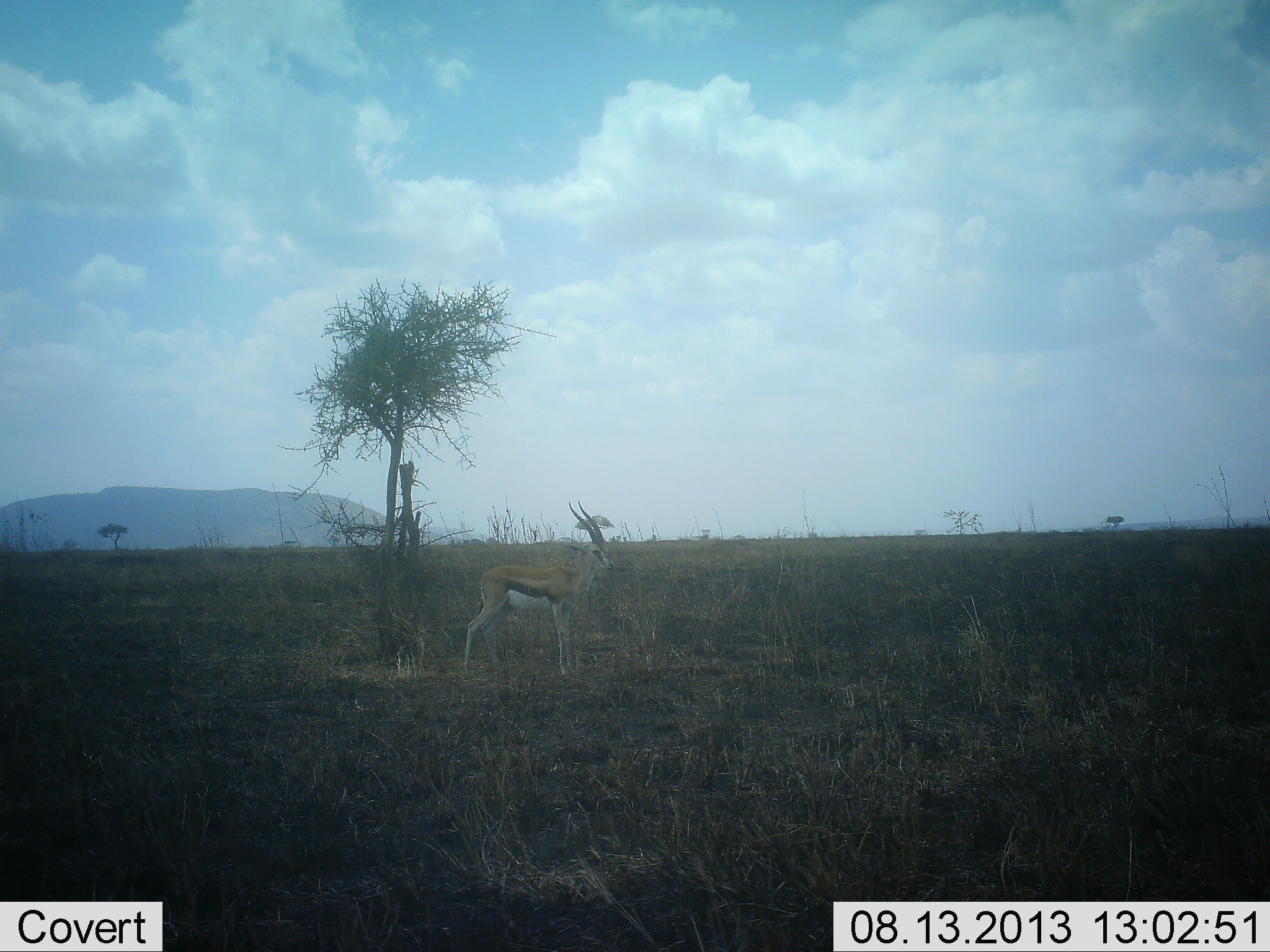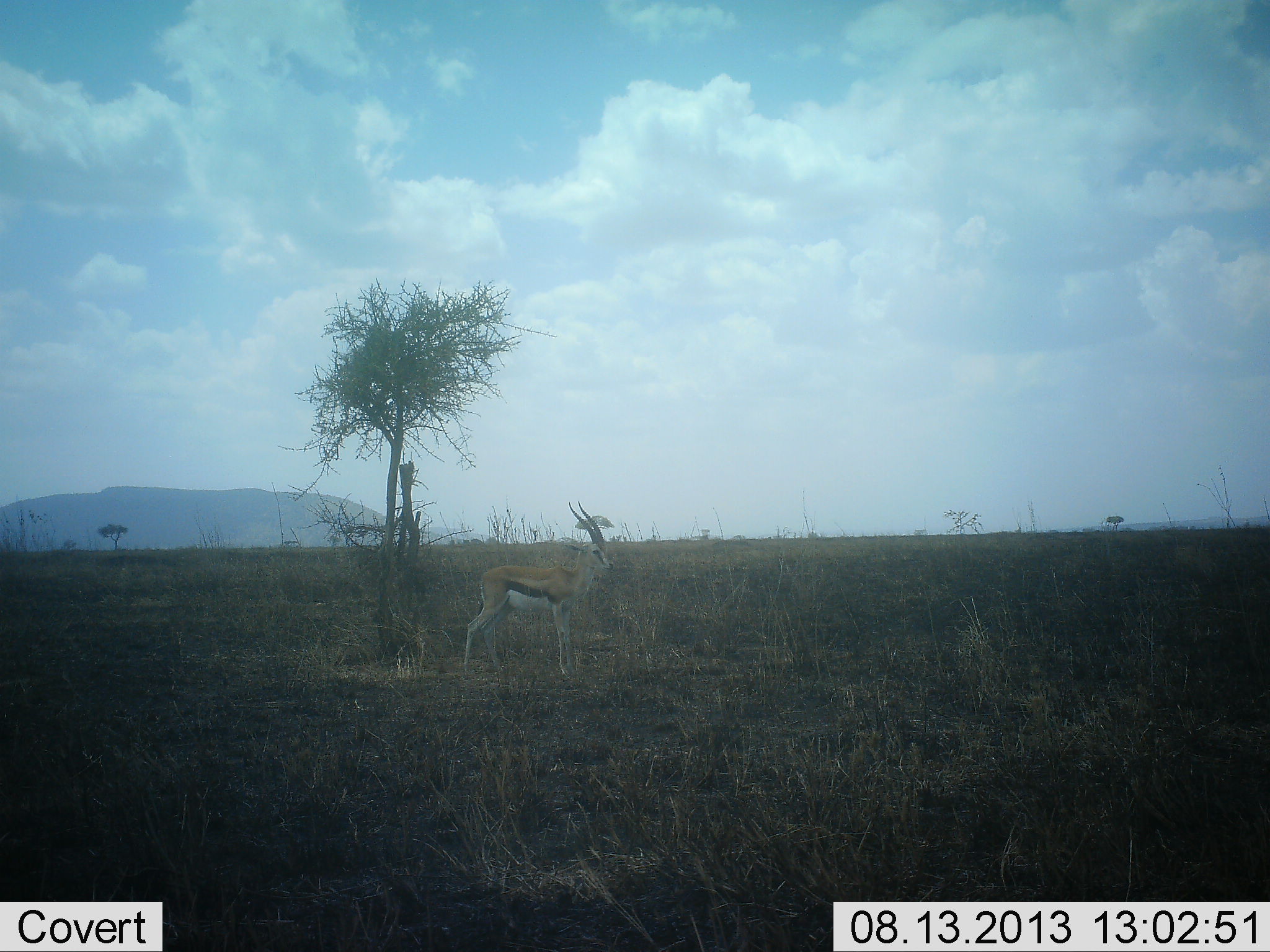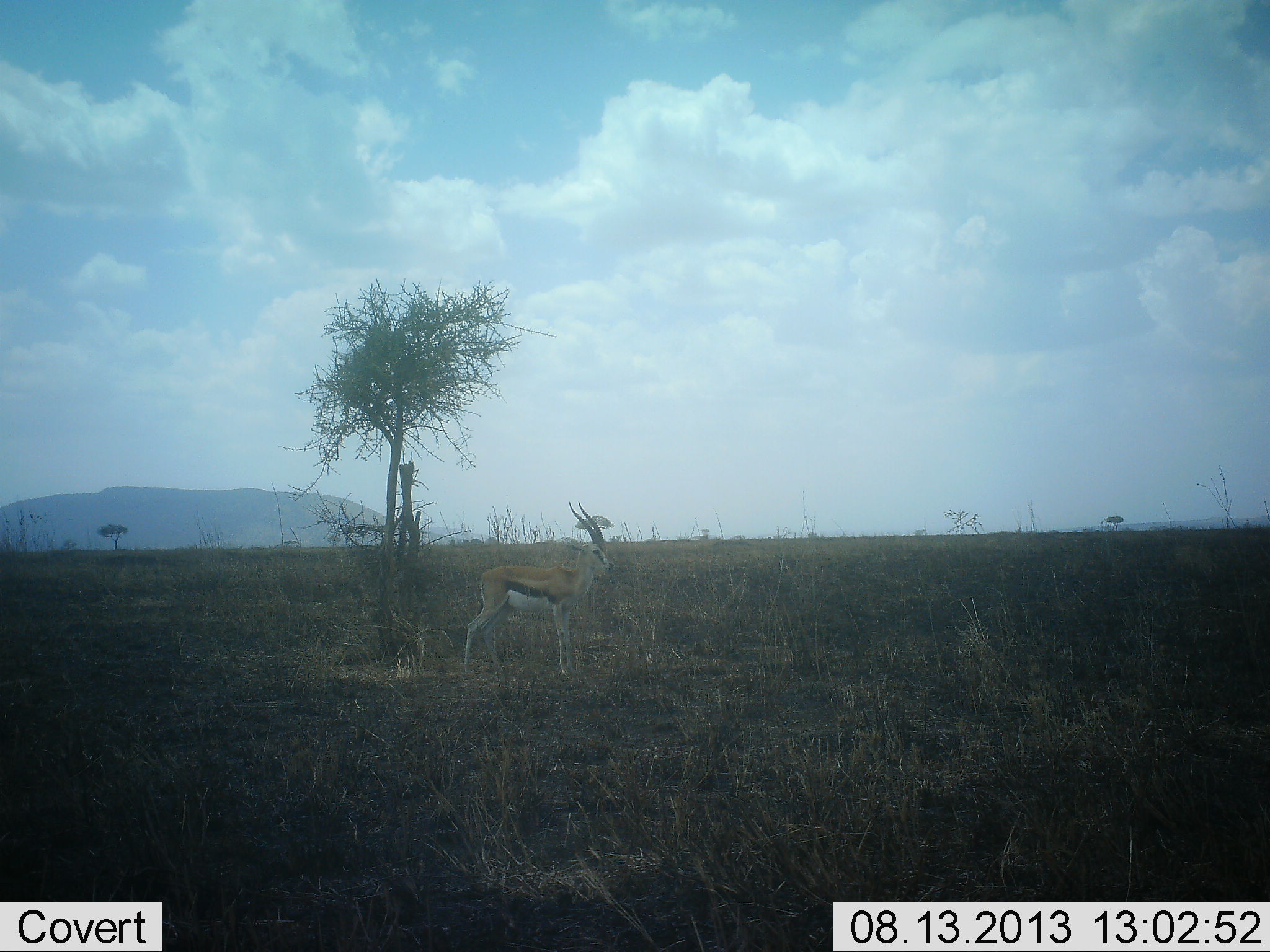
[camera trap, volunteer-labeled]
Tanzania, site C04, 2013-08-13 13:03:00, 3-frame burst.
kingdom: Animalia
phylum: Chordata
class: Mammalia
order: Artiodactyla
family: Bovidae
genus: Eudorcas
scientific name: Eudorcas thomsonii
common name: thomson's gazelle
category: gazellethomsons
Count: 1.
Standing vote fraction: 100%.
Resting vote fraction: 0%.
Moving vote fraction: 3%.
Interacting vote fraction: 0%.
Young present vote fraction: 3%.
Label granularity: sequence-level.